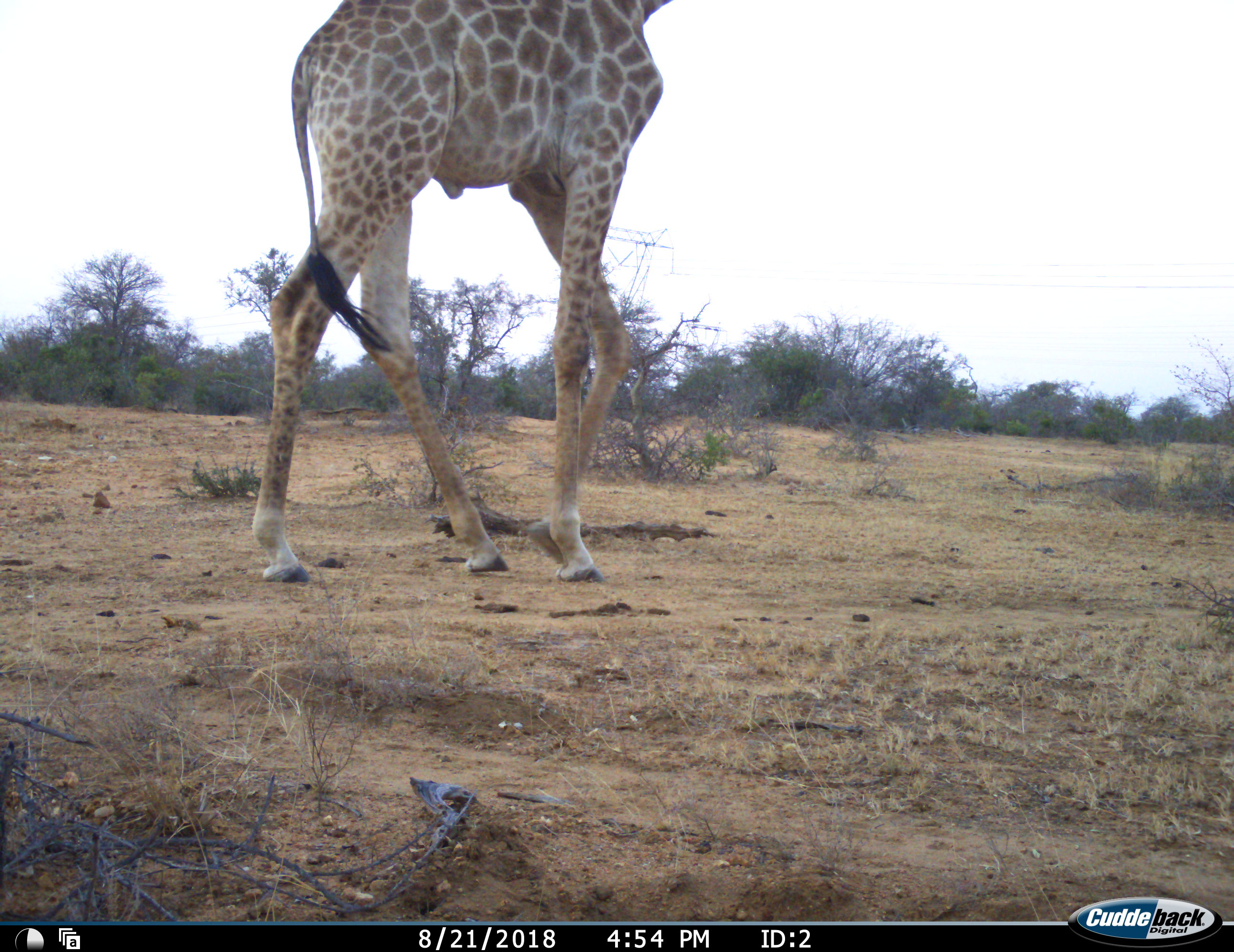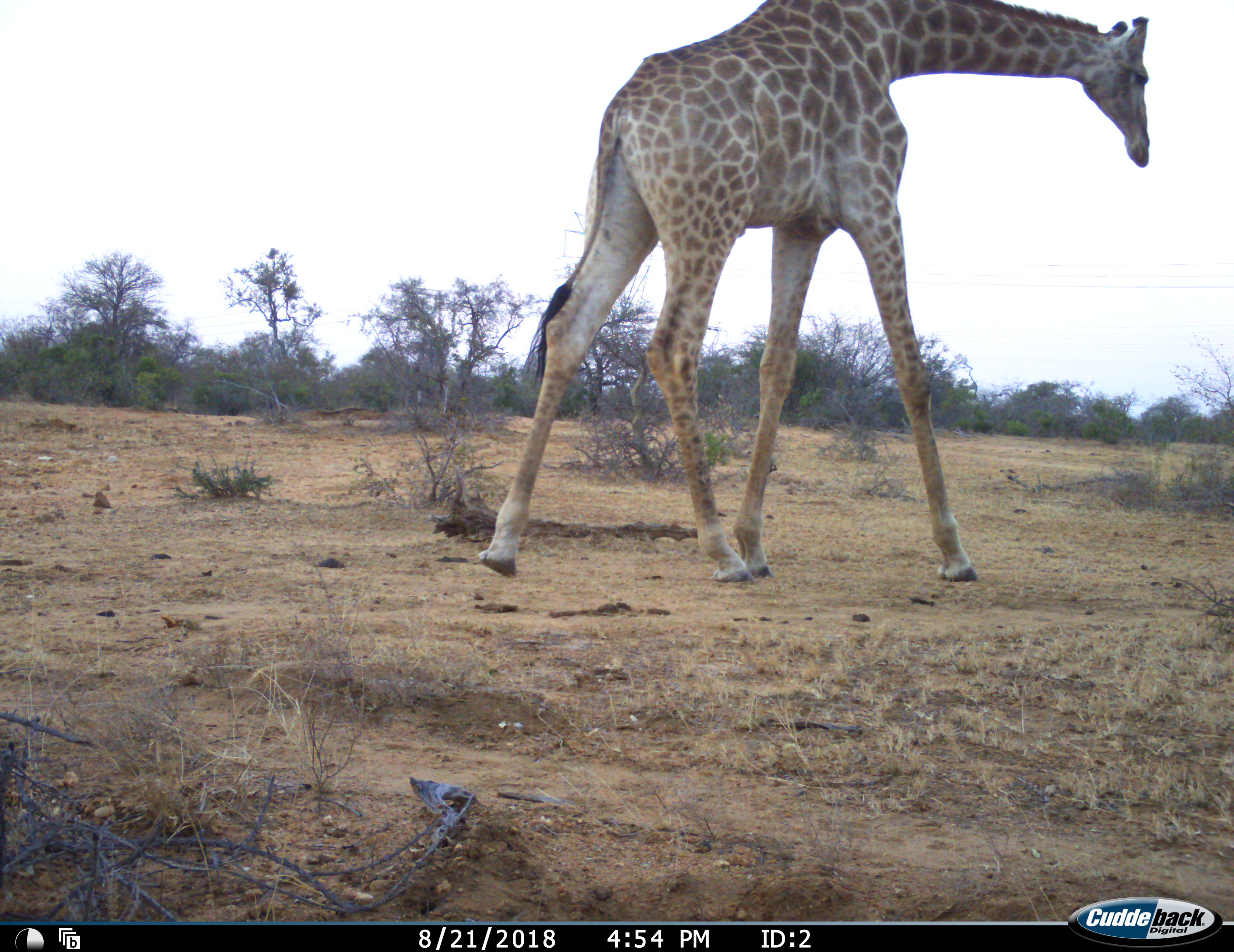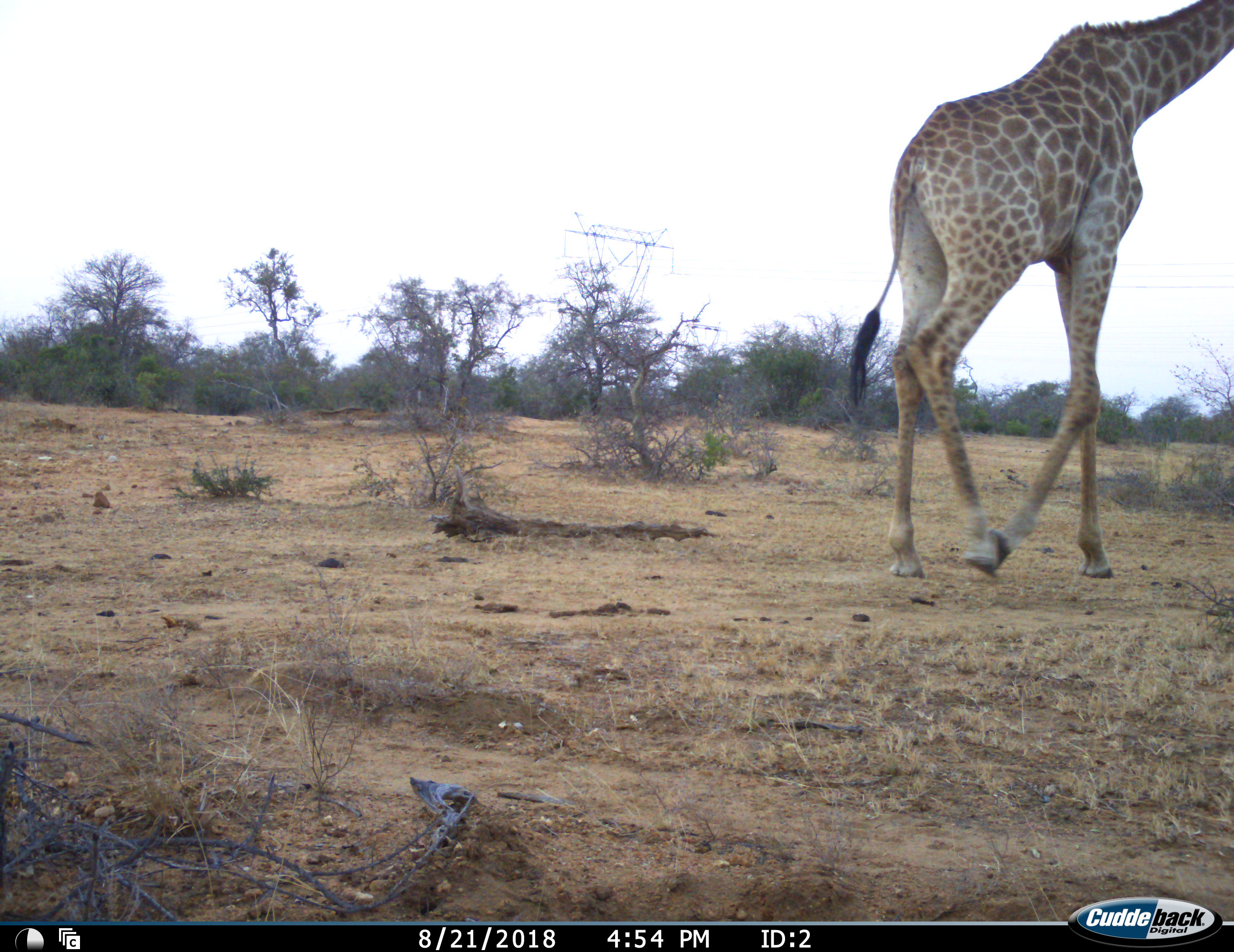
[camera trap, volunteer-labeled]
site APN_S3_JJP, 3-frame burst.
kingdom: Animalia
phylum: Chordata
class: Mammalia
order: Artiodactyla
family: Giraffidae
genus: Giraffa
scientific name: Giraffa camelopardalis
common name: giraffe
Giraffe (Giraffa camelopardalis), count 1. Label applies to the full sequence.